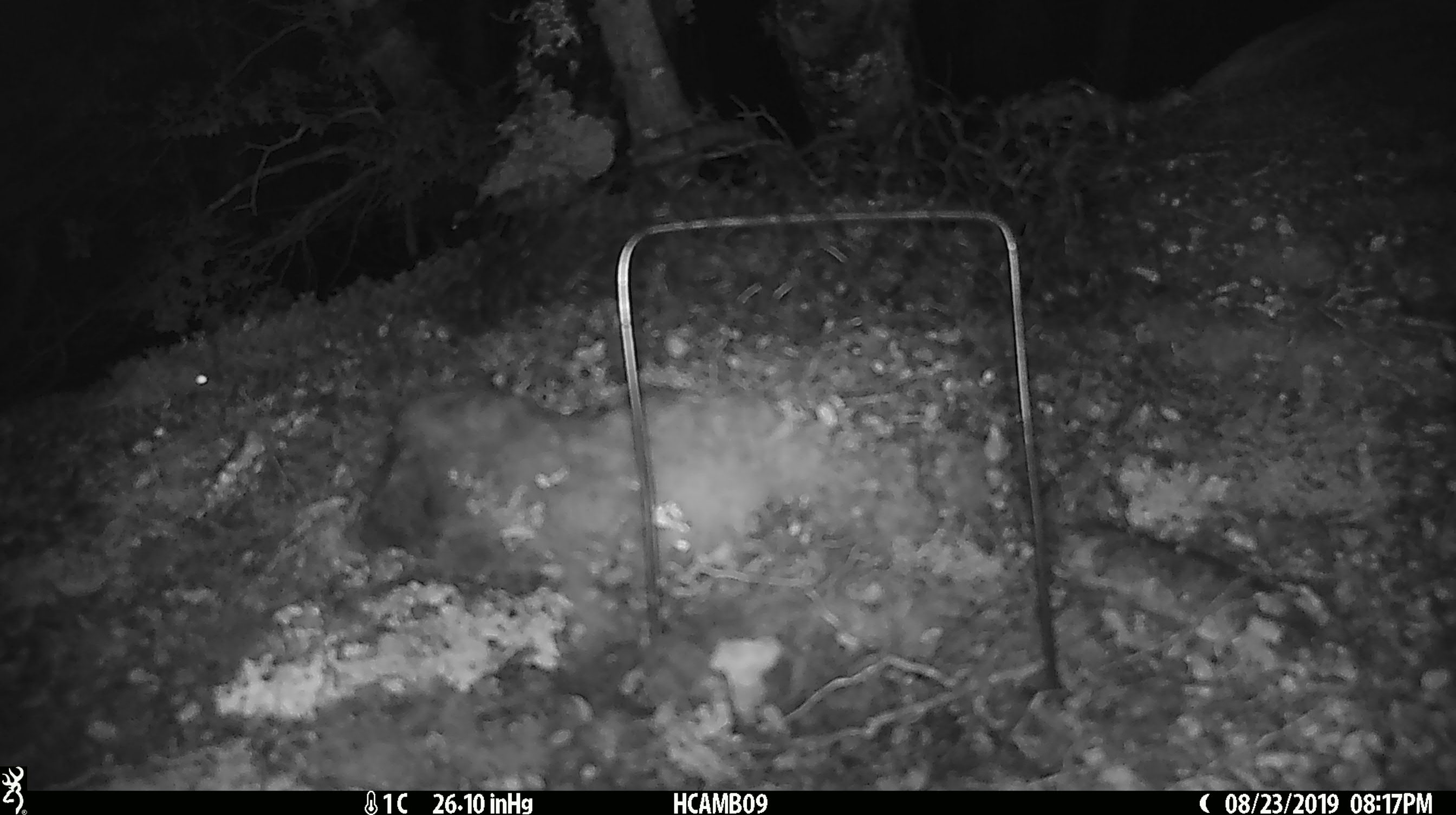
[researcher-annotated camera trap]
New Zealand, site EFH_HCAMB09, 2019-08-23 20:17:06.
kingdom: Animalia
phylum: Chordata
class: Mammalia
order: Rodentia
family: Muridae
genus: Mus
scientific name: Mus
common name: mouse